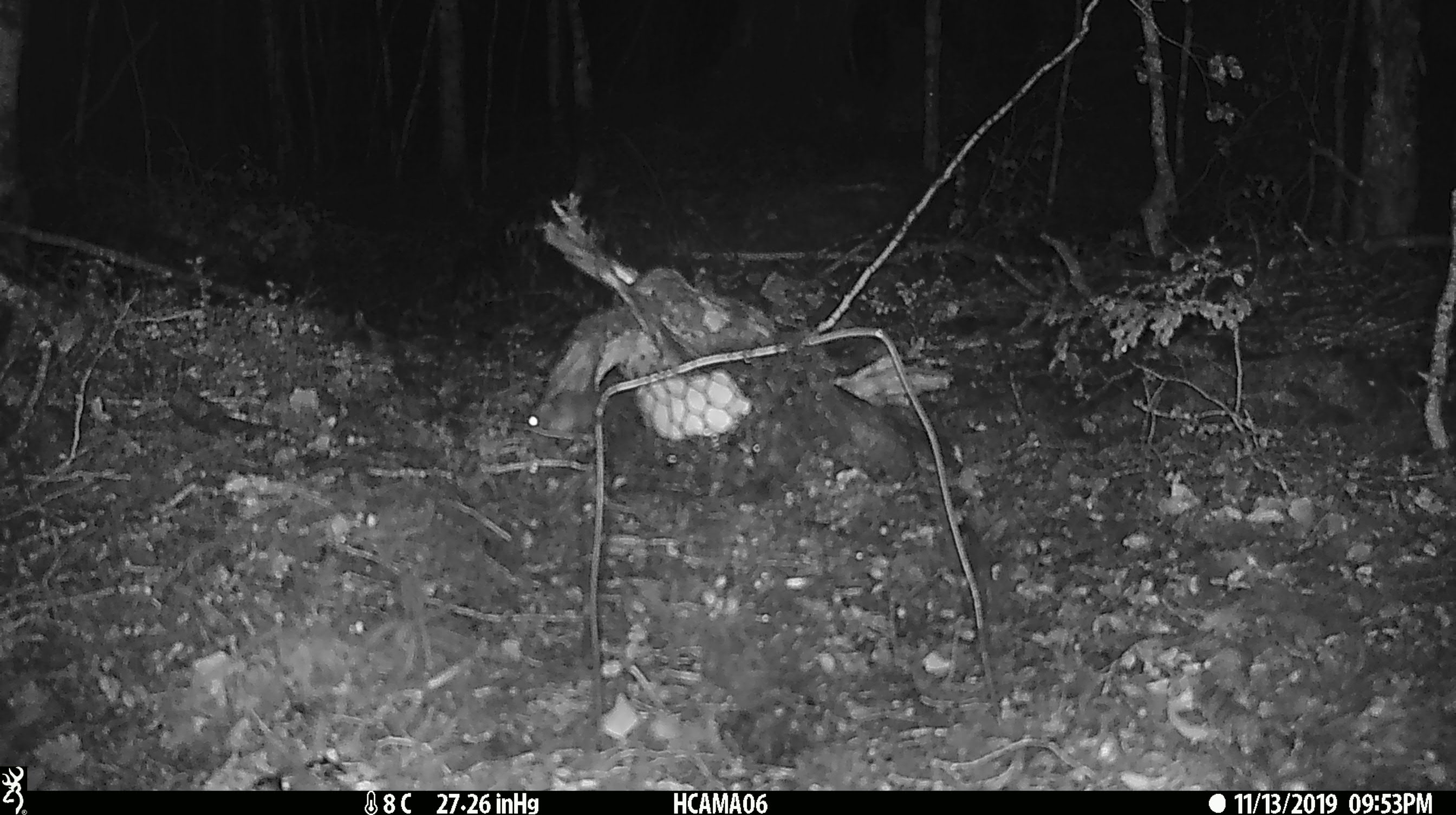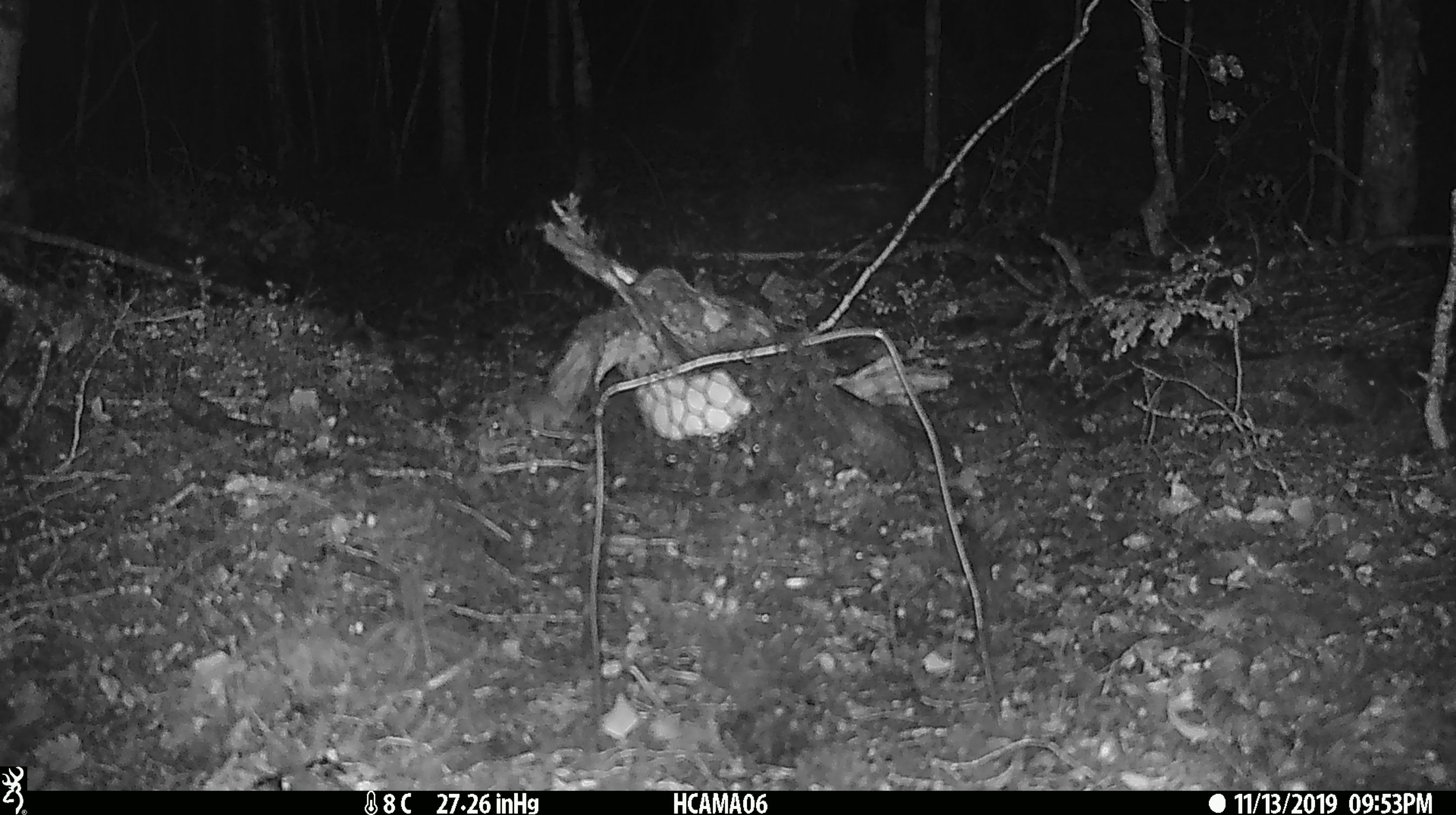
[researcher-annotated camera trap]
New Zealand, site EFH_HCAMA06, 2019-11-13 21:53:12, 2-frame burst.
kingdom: Animalia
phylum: Chordata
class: Mammalia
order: Rodentia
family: Muridae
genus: Mus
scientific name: Mus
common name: mouse